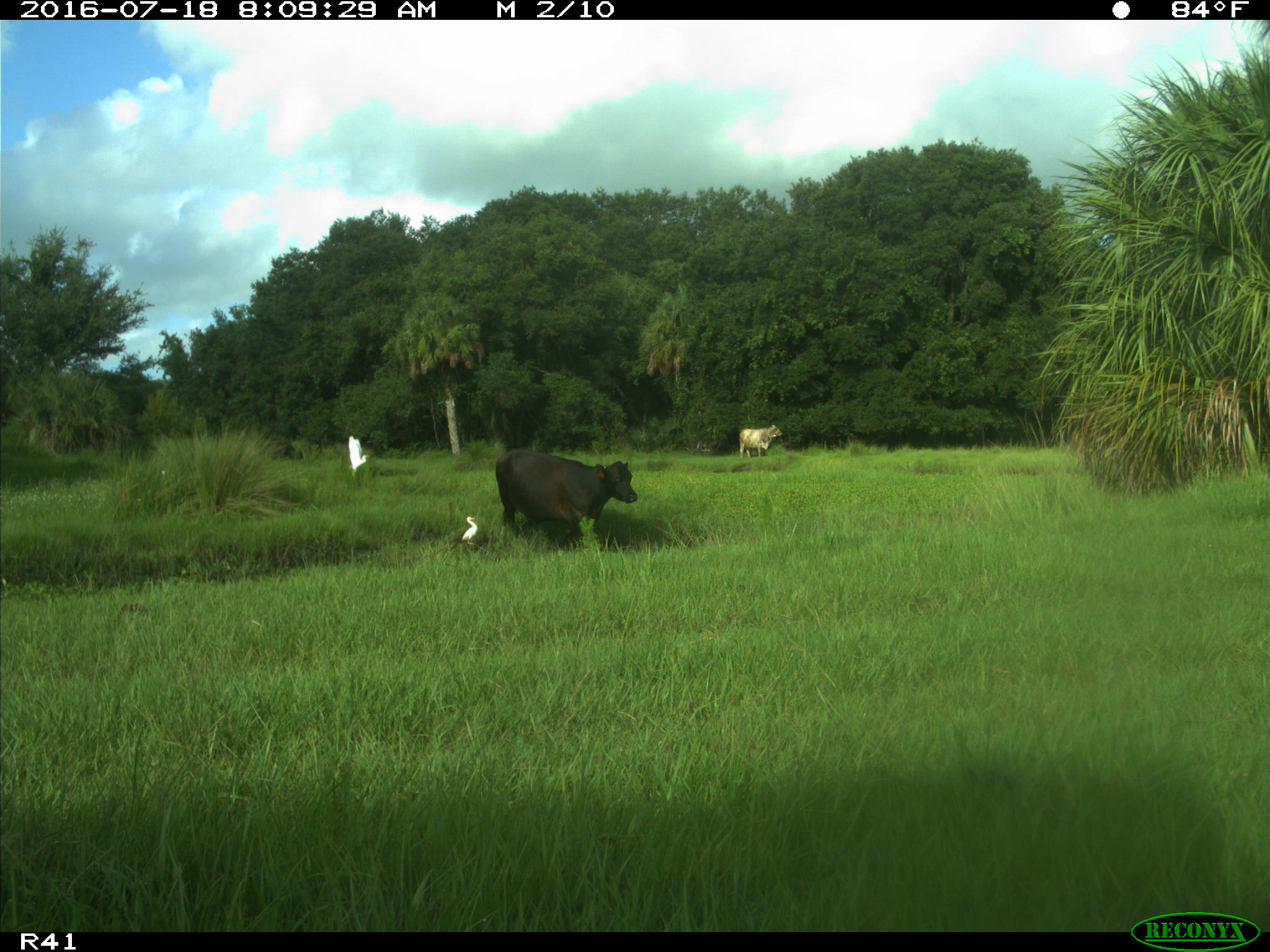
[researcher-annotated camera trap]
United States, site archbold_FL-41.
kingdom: Animalia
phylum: Chordata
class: Mammalia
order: Artiodactyla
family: Bovidae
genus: Bos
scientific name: Bos taurus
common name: domestic cow